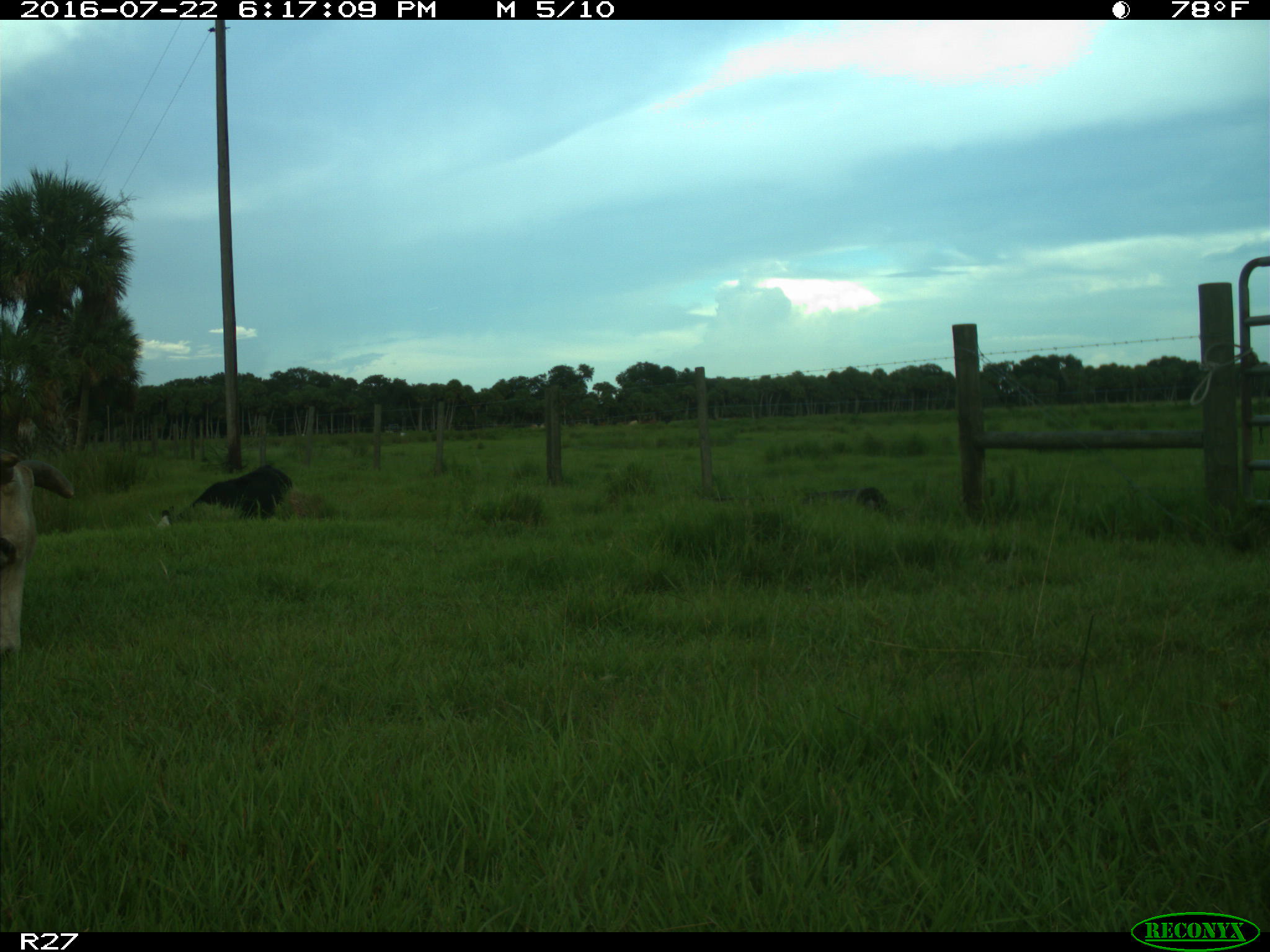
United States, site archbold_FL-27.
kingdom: Animalia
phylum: Chordata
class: Mammalia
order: Artiodactyla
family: Bovidae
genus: Bos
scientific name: Bos taurus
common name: domestic cow